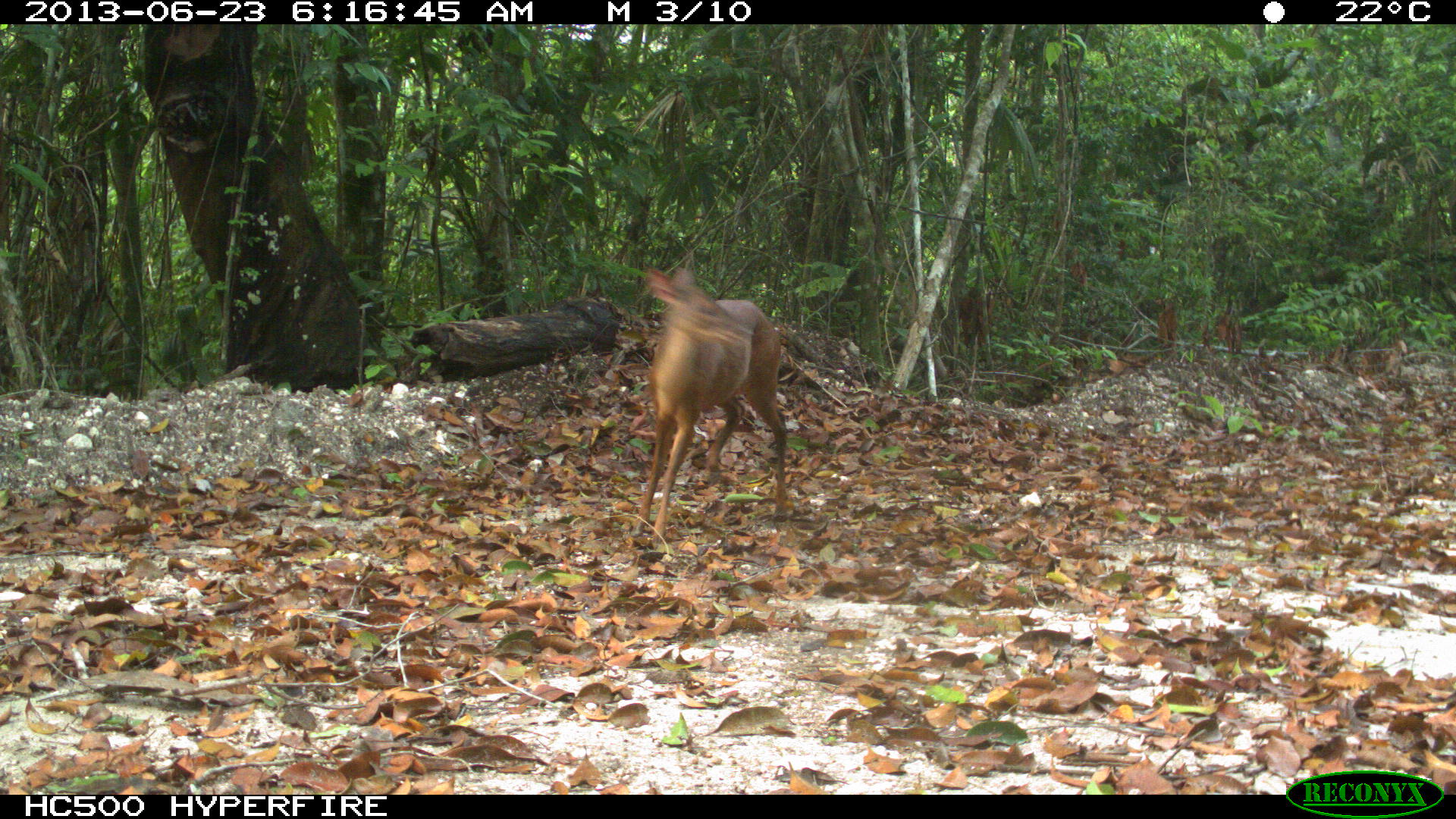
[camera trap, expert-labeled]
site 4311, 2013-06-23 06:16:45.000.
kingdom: Animalia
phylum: Chordata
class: Mammalia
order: Artiodactyla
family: Cervidae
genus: Mazama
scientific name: Mazama temama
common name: central american red brocket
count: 1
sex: female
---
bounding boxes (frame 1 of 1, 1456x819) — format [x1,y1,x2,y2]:
mazama temama: [630,253,789,544]